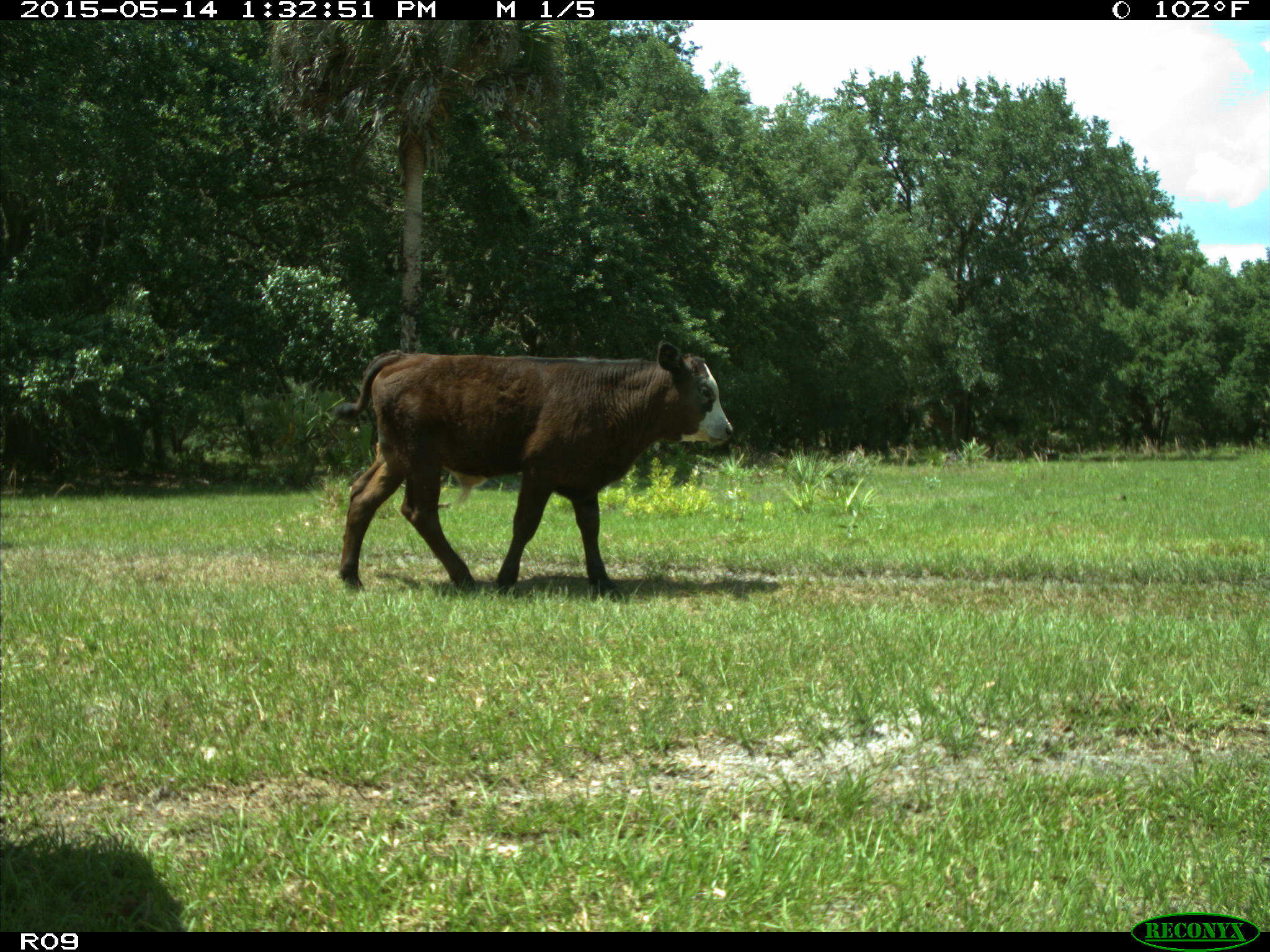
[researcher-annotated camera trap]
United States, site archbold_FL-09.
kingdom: Animalia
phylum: Chordata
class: Mammalia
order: Artiodactyla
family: Bovidae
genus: Bos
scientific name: Bos taurus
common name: domestic cow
Bos taurus (domestic cow).